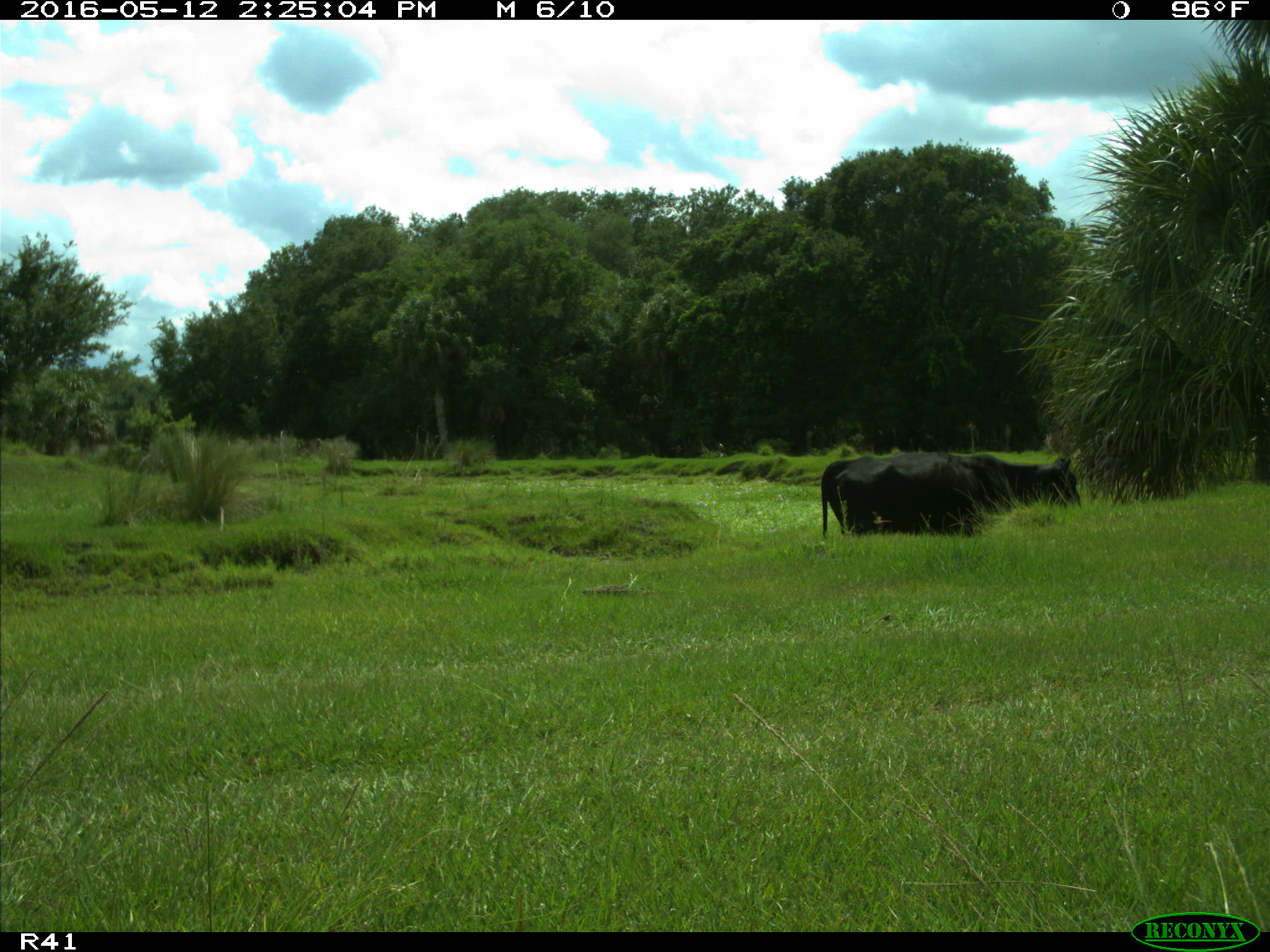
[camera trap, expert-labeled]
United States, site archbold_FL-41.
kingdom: Animalia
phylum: Chordata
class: Mammalia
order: Artiodactyla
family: Bovidae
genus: Bos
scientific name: Bos taurus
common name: domestic cow